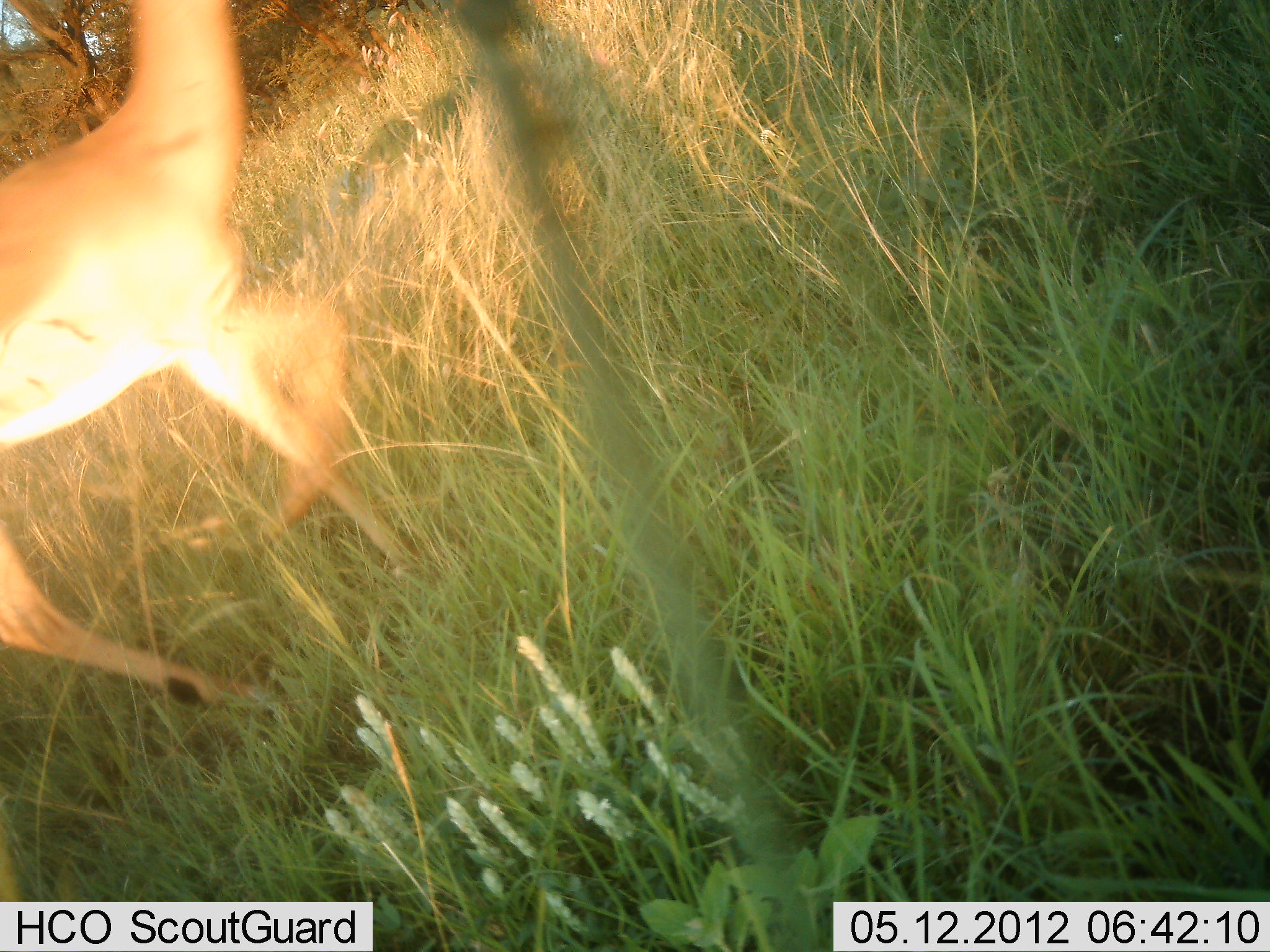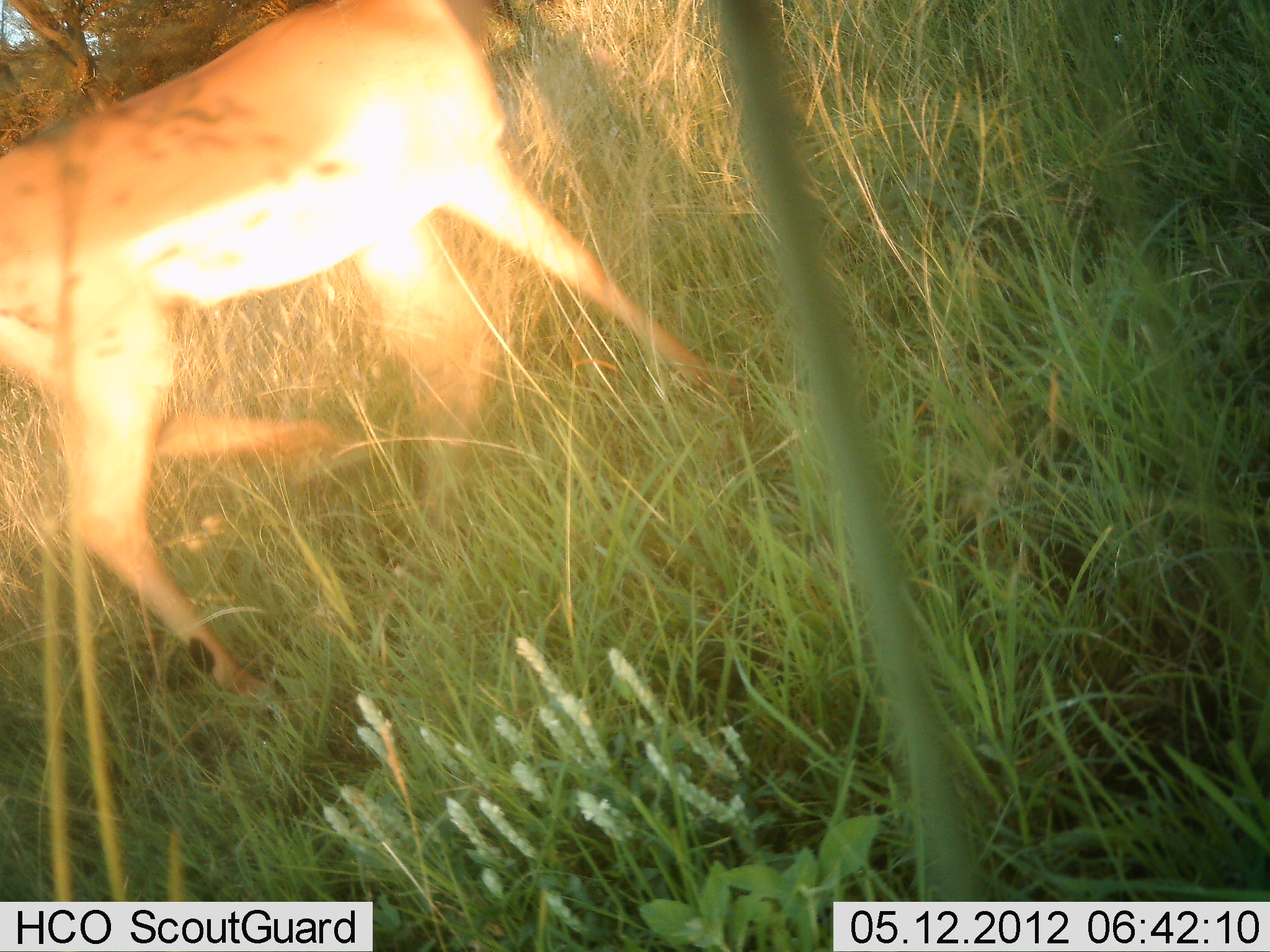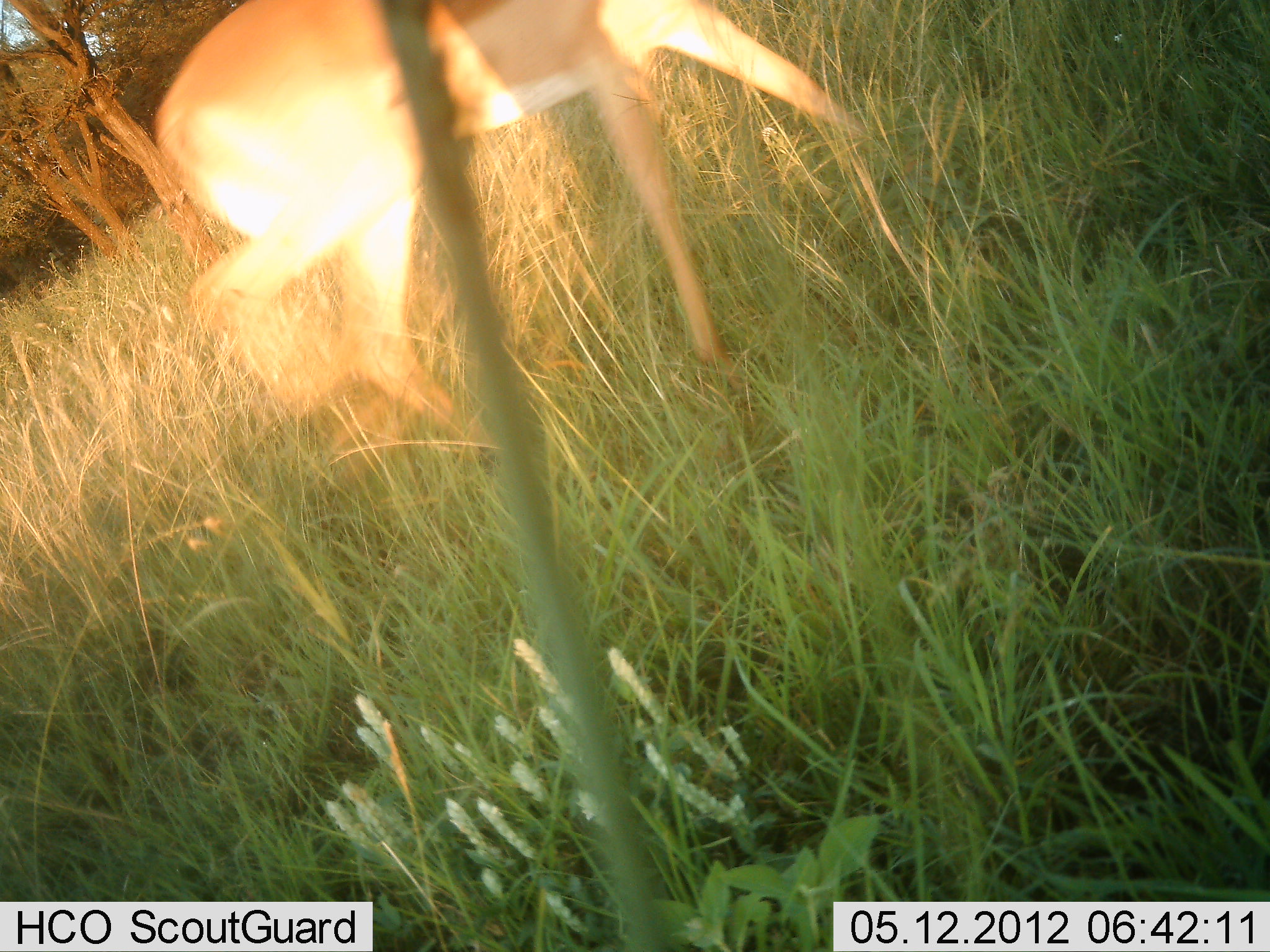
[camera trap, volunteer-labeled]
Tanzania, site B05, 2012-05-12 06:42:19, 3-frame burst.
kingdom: Animalia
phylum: Chordata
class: Mammalia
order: Artiodactyla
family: Bovidae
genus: Nanger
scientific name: Nanger granti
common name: grant's gazelle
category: gazellegrants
Gazellegrants (grant's gazelle) (Nanger granti), count 1. Behavior (volunteer vote fractions): standing 8%, resting 0%, moving 92%, interacting 0%. Young present (vote fraction): 0%. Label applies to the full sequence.